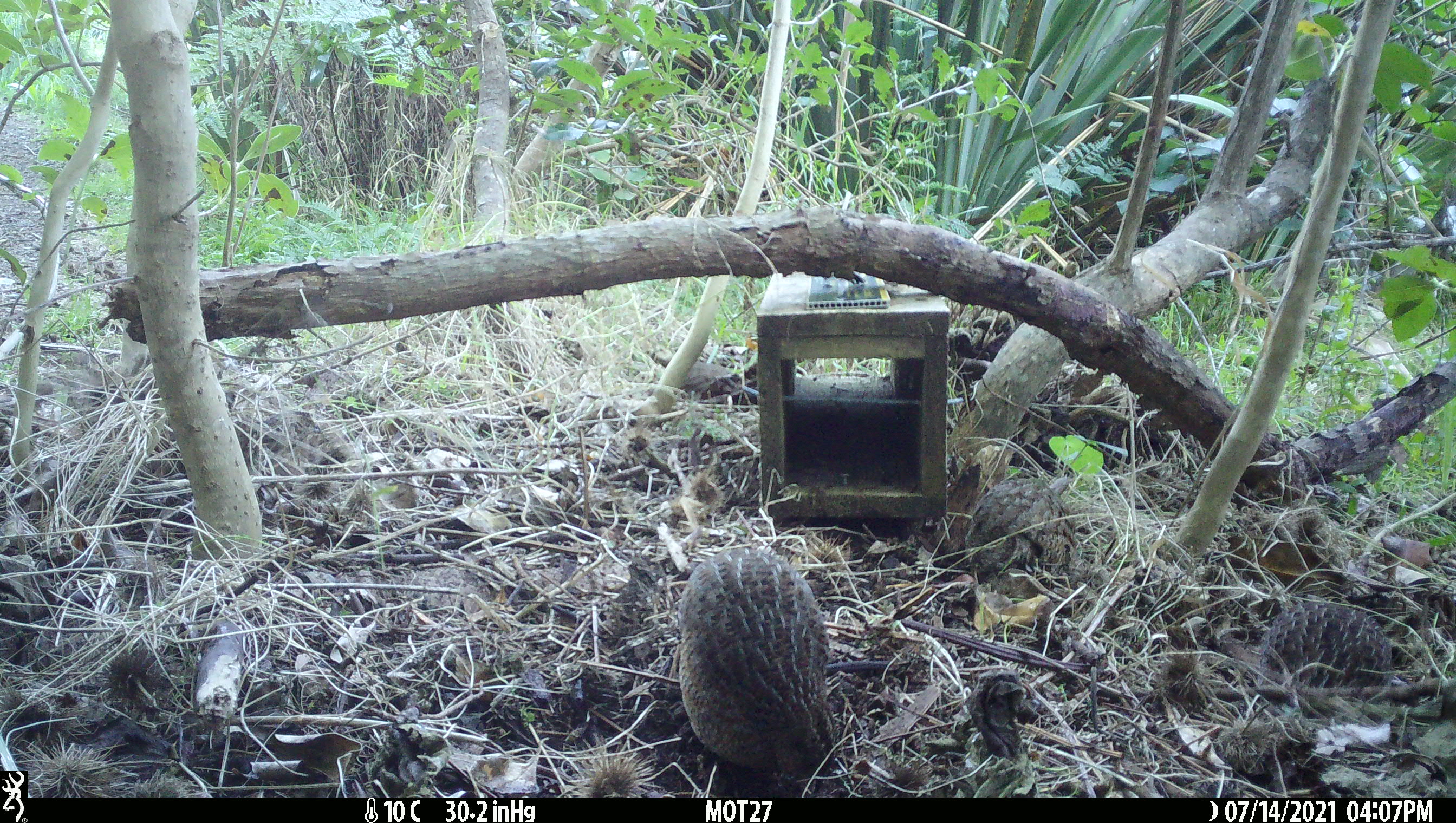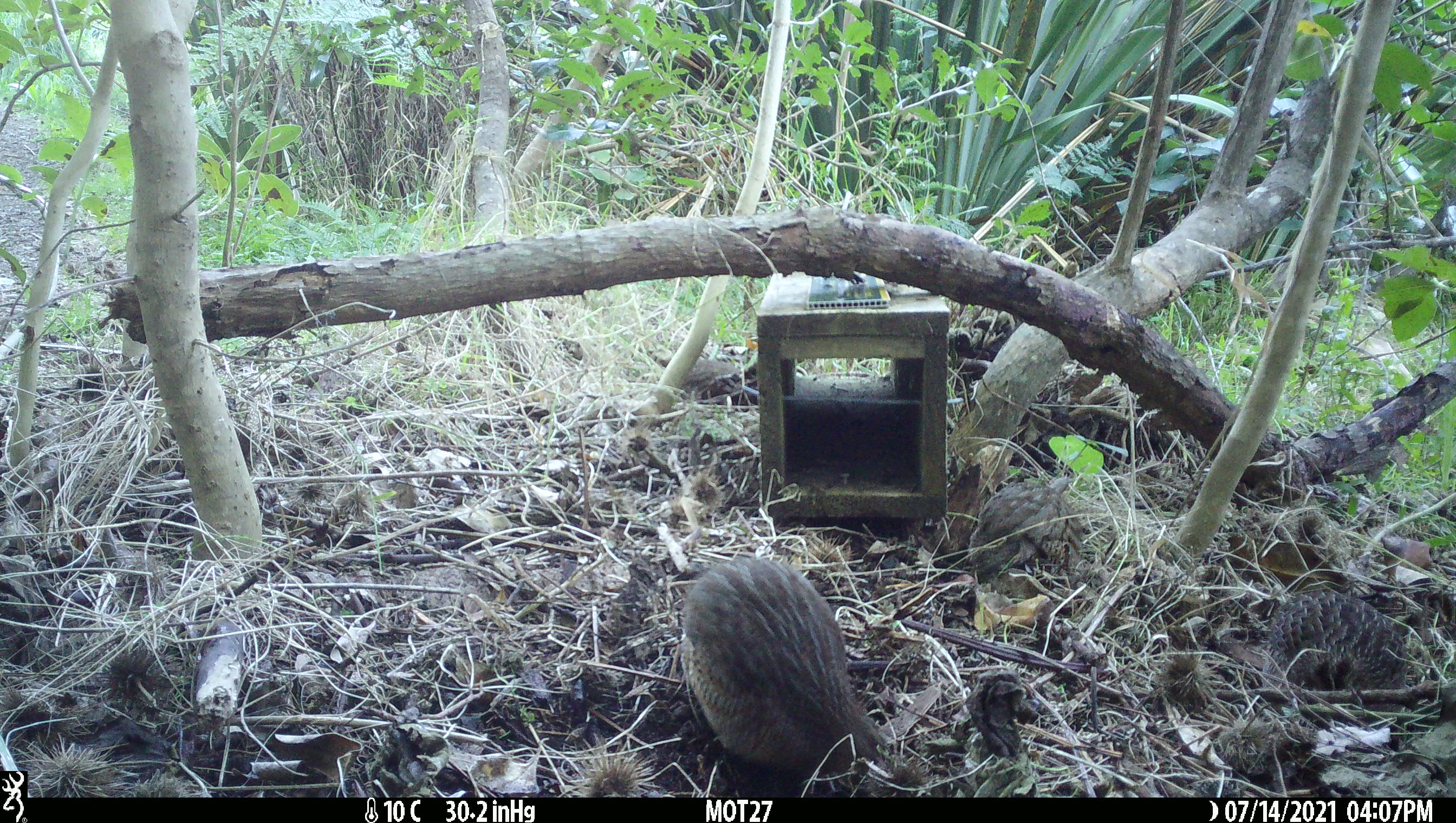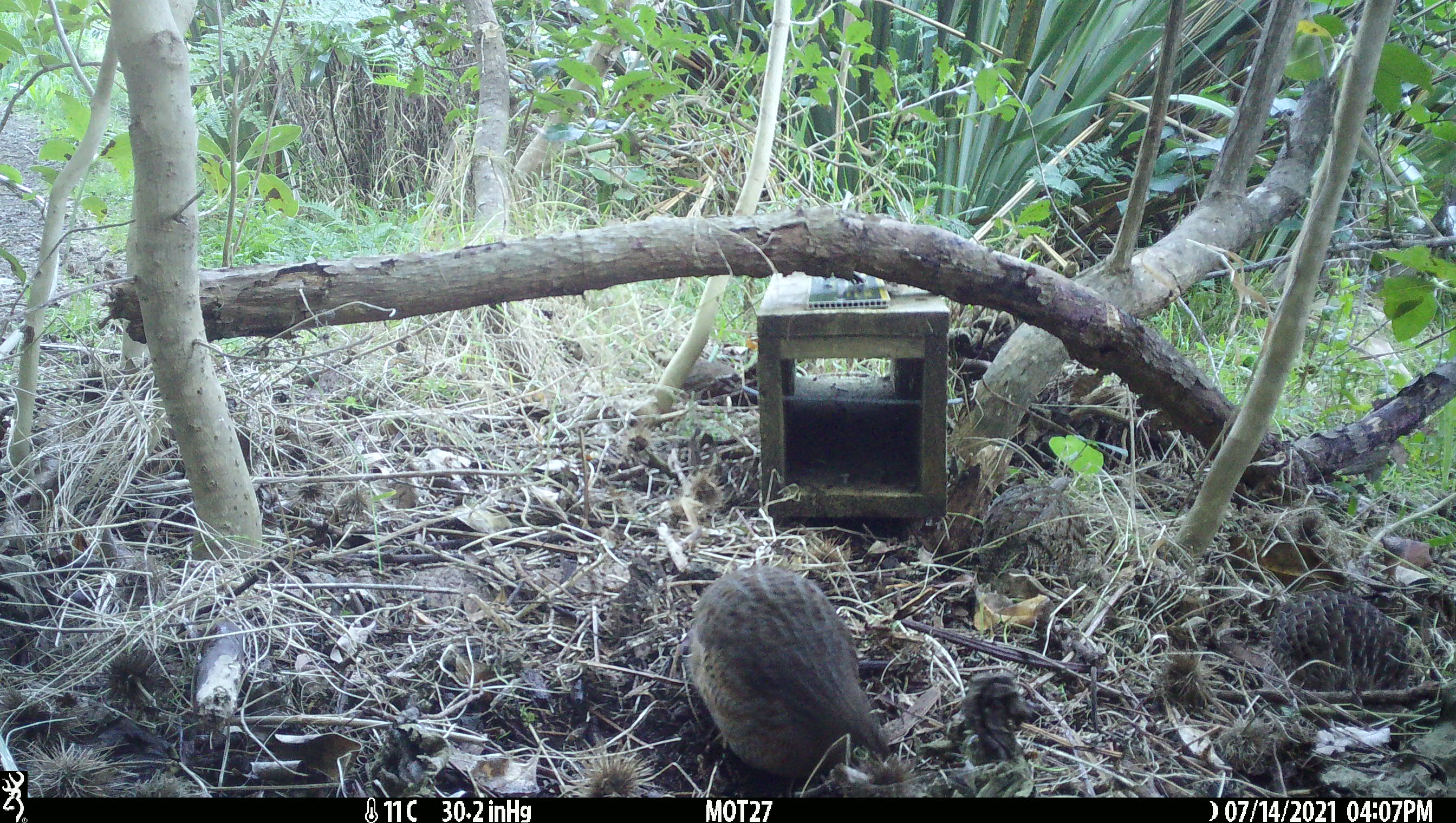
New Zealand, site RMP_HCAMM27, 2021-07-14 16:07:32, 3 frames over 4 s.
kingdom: Animalia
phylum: Chordata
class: Aves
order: Galliformes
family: Phasianidae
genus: Synoicus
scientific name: Synoicus ypsilophorus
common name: brown quail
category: quail brown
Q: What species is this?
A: Quail brown (brown quail) (Synoicus ypsilophorus).